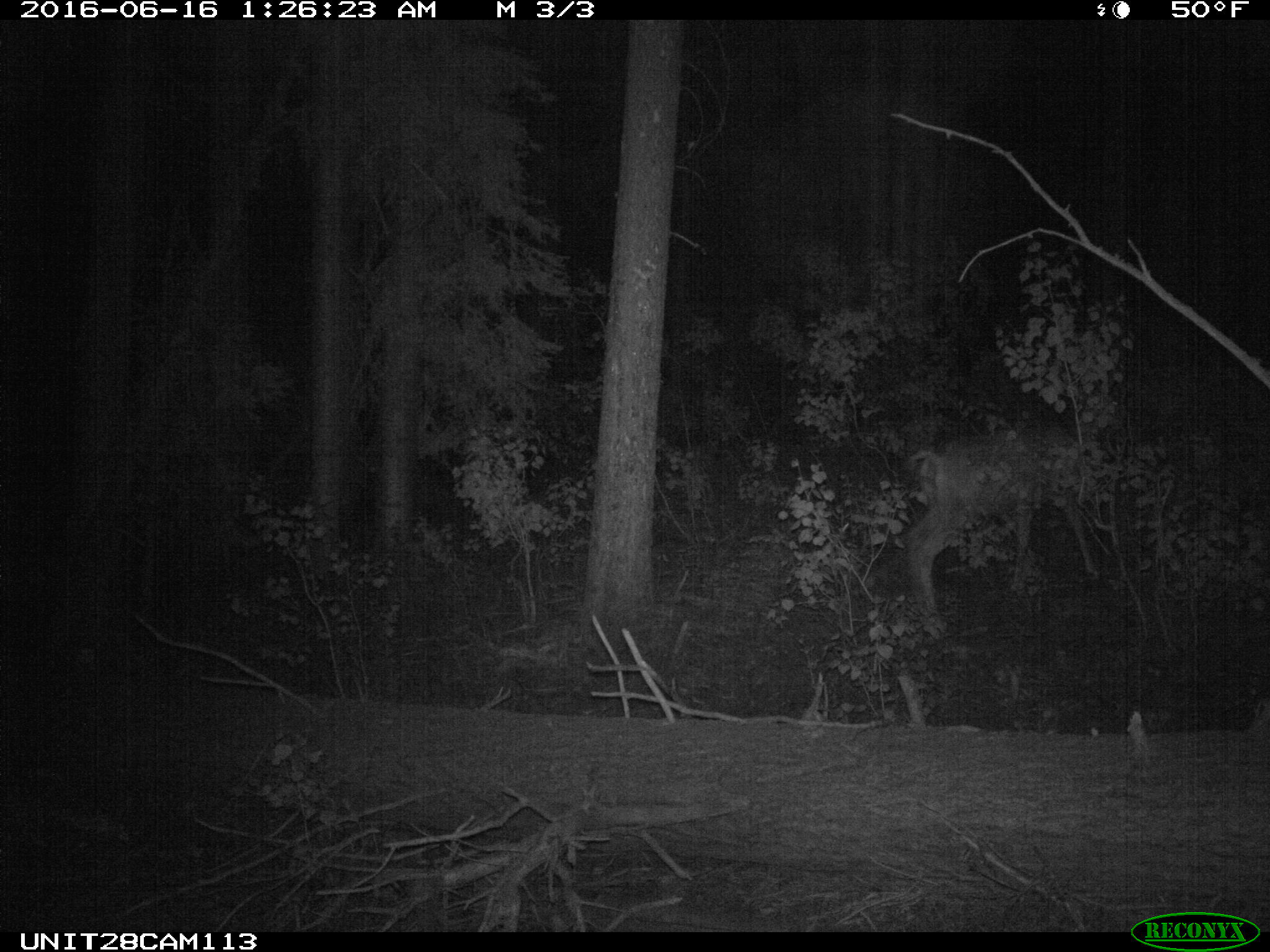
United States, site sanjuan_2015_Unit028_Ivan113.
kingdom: Animalia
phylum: Chordata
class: Mammalia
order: Artiodactyla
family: Cervidae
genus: Odocoileus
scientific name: Odocoileus hemionus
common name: mule deer